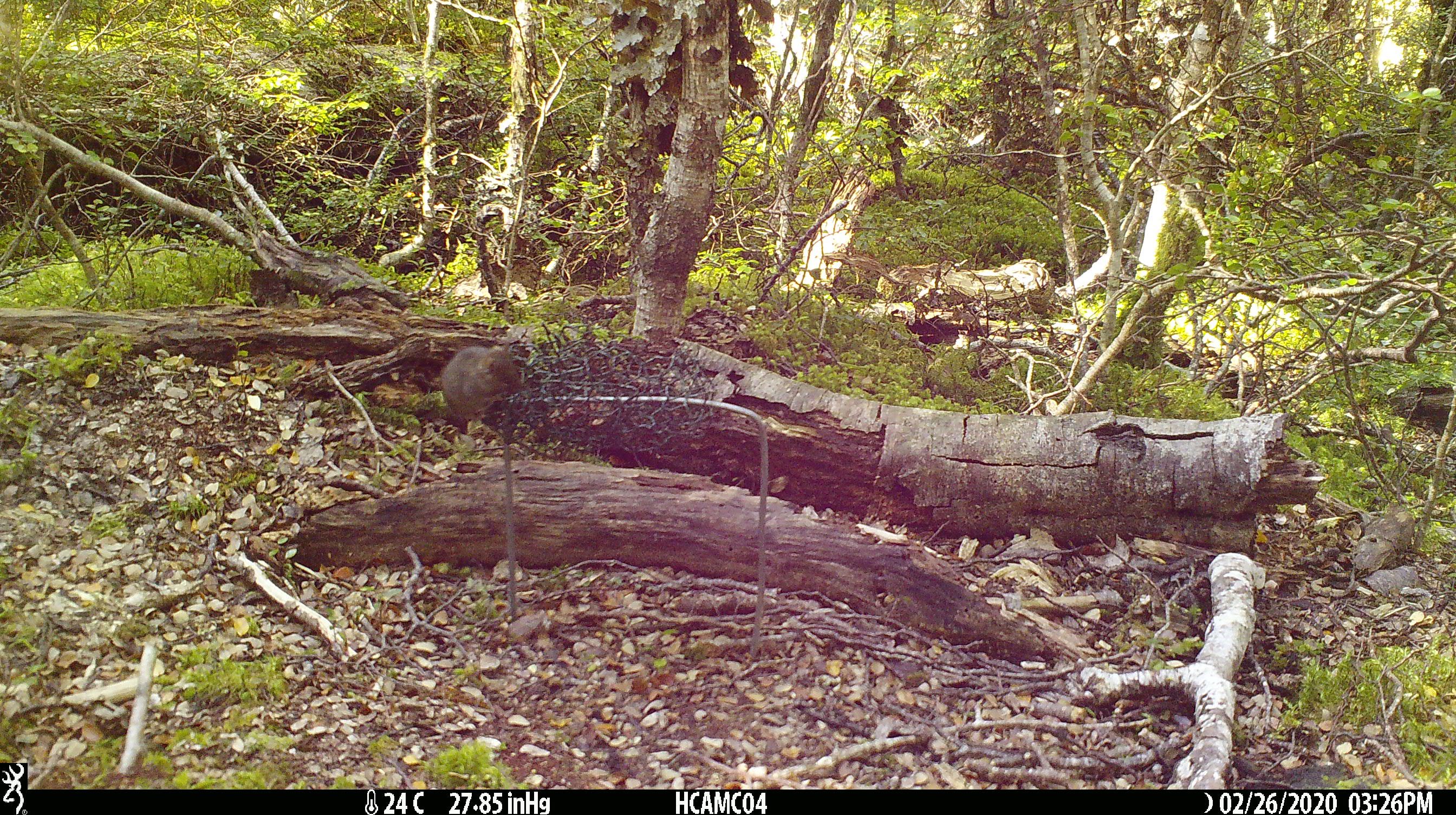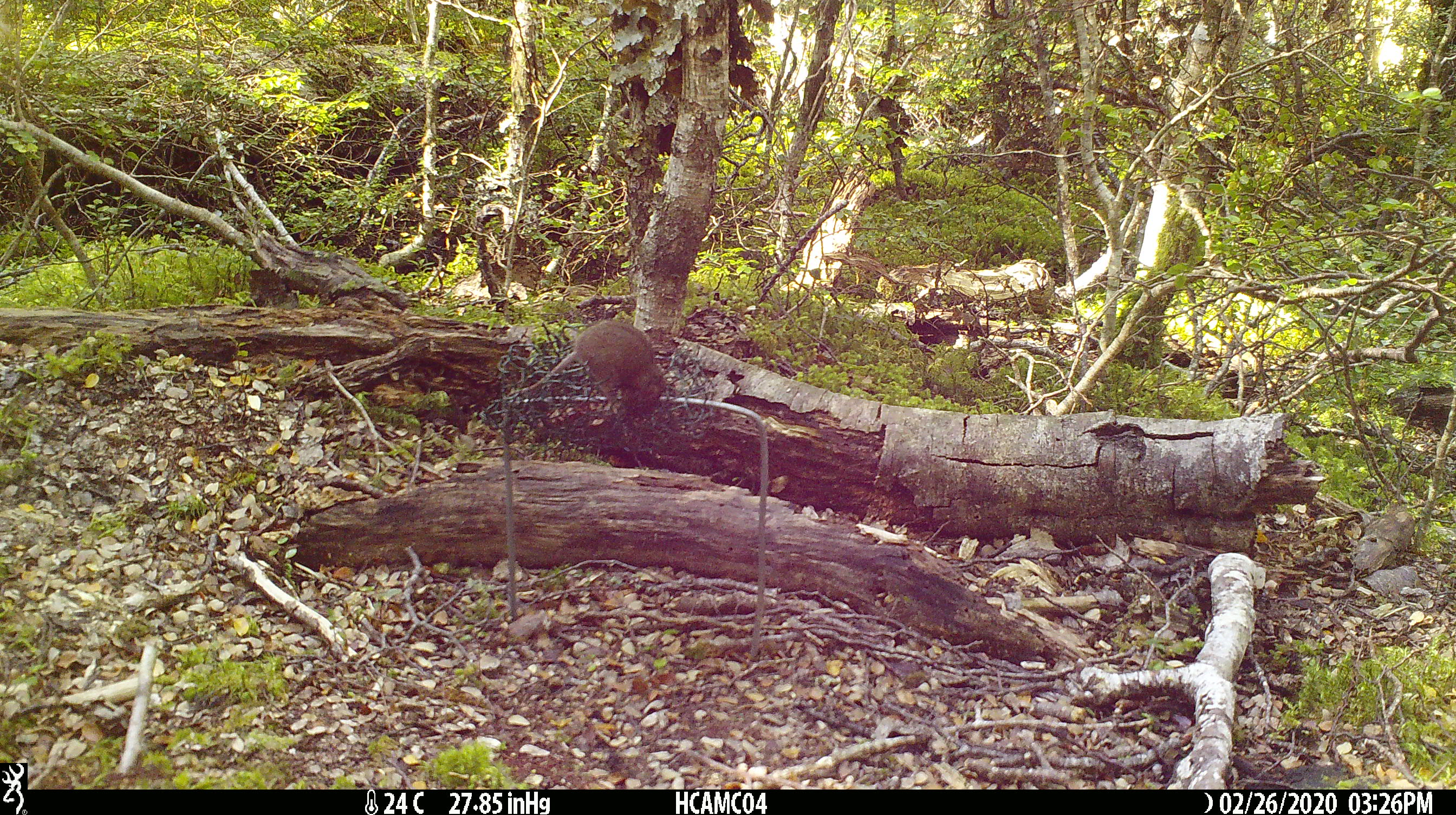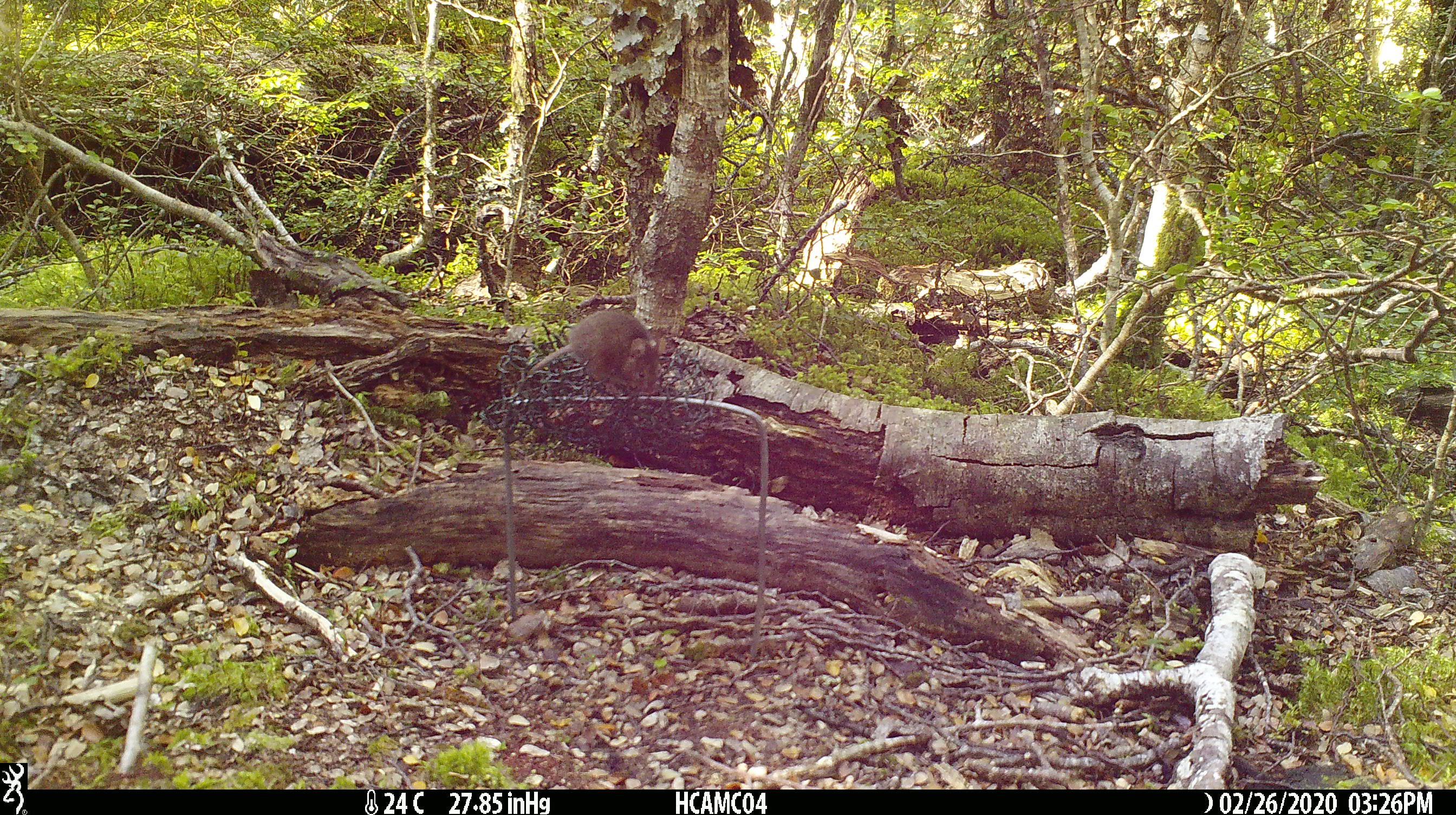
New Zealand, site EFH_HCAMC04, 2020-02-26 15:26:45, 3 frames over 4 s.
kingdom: Animalia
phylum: Chordata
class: Mammalia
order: Rodentia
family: Muridae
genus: Mus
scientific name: Mus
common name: mouse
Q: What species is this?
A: Mouse (Mus).